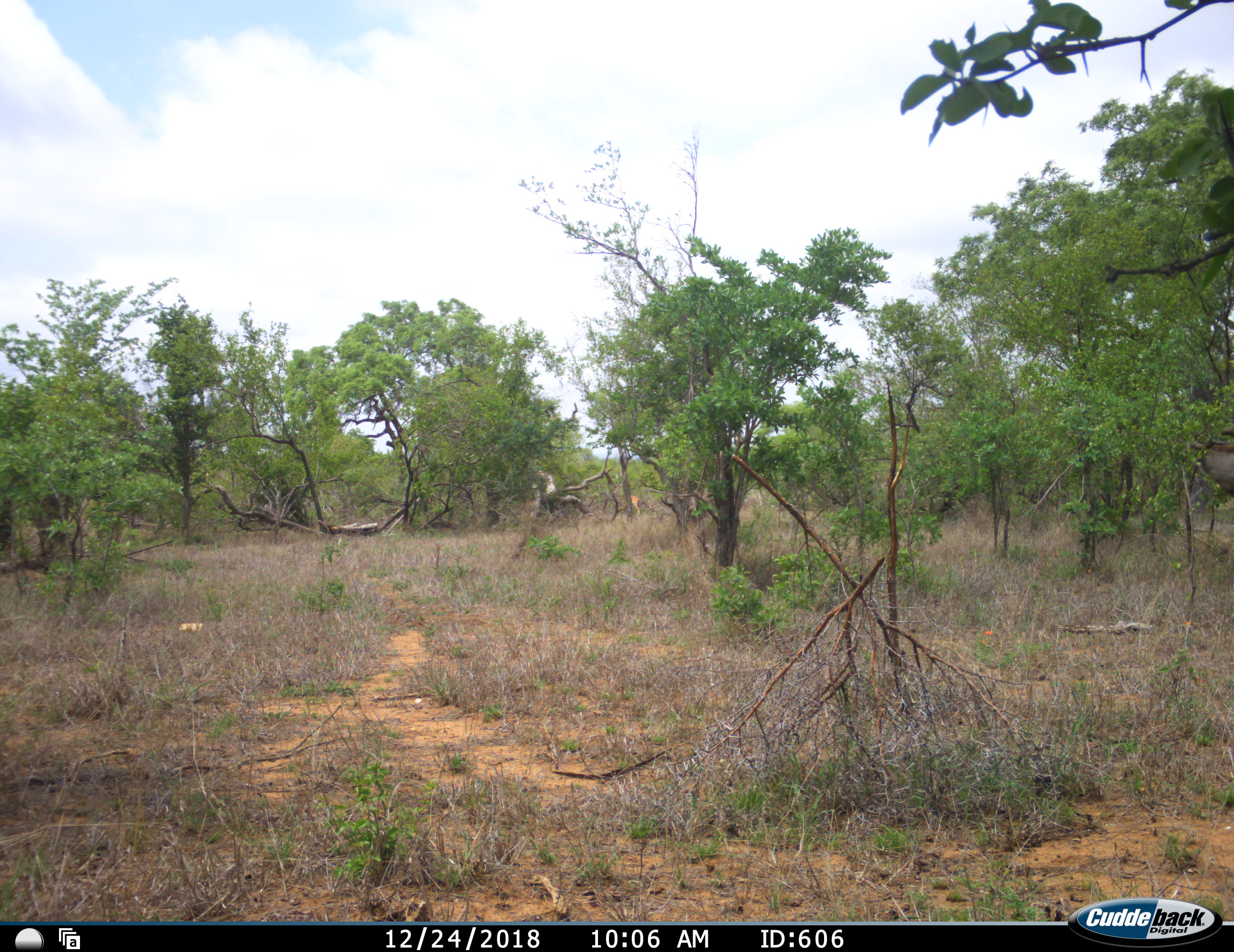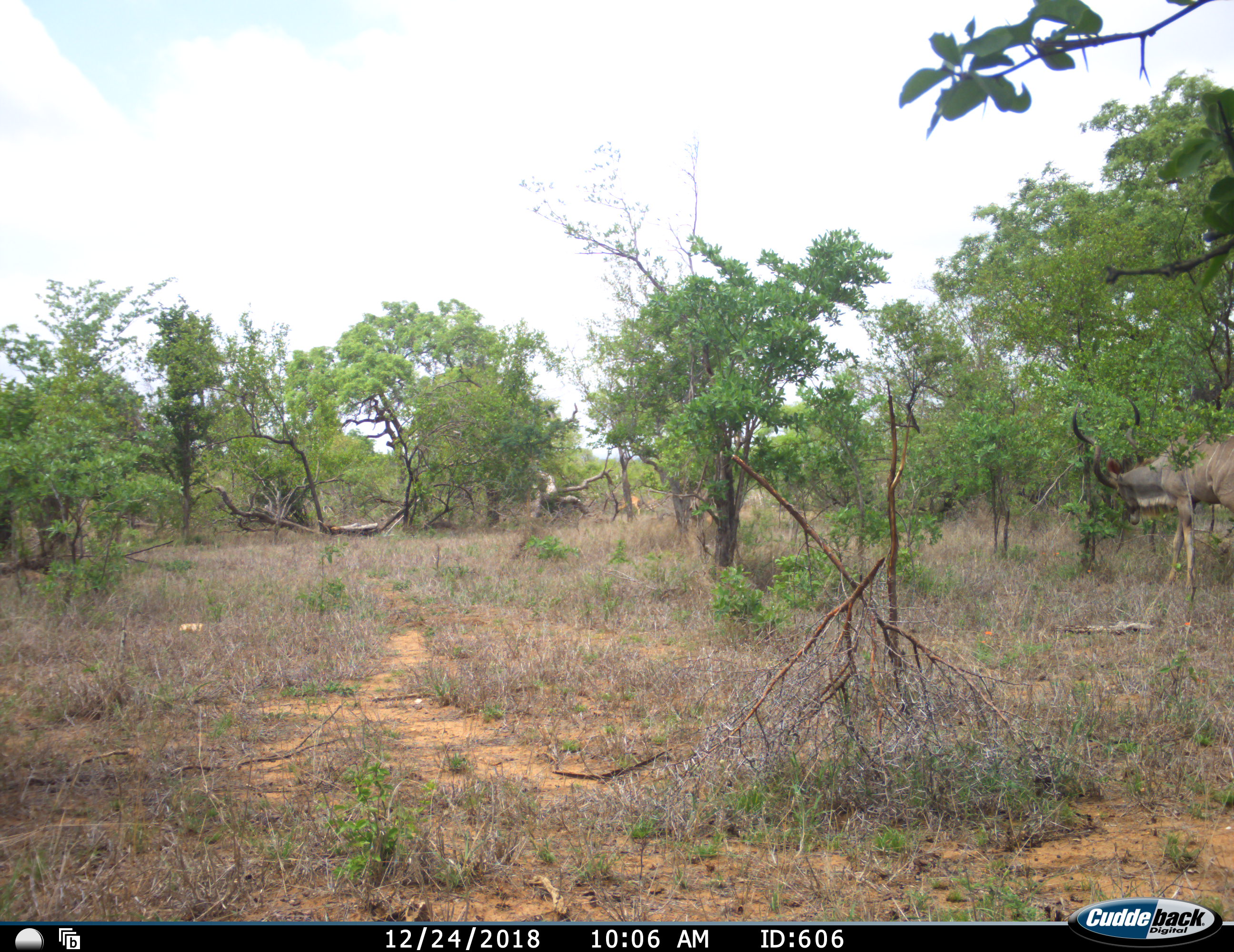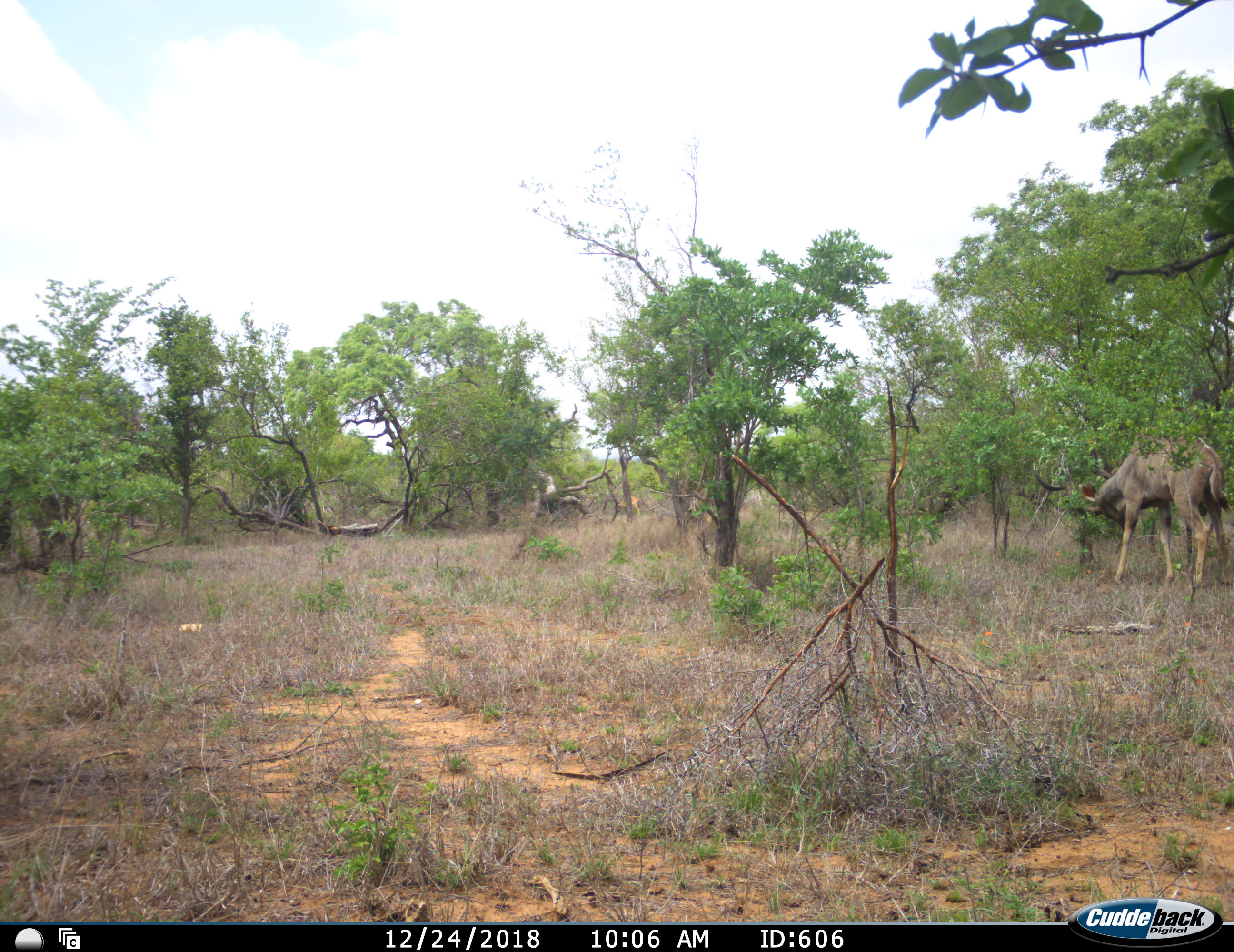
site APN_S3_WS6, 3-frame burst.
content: unidentified animal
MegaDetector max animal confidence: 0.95